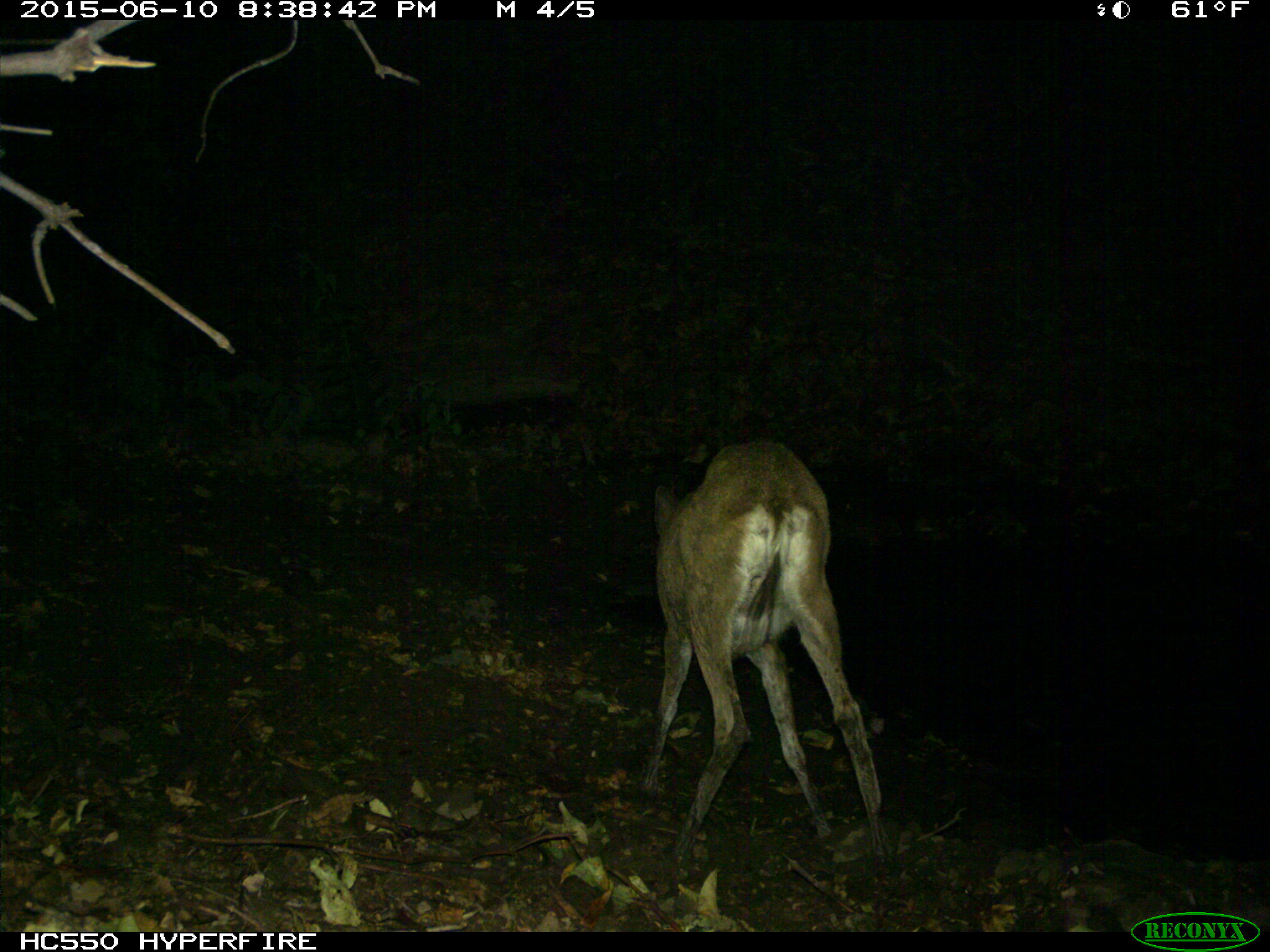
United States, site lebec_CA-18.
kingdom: Animalia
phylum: Chordata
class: Mammalia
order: Artiodactyla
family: Cervidae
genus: Odocoileus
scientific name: Odocoileus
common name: deer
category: unidentified deer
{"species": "unidentified deer (deer) (Odocoileus)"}